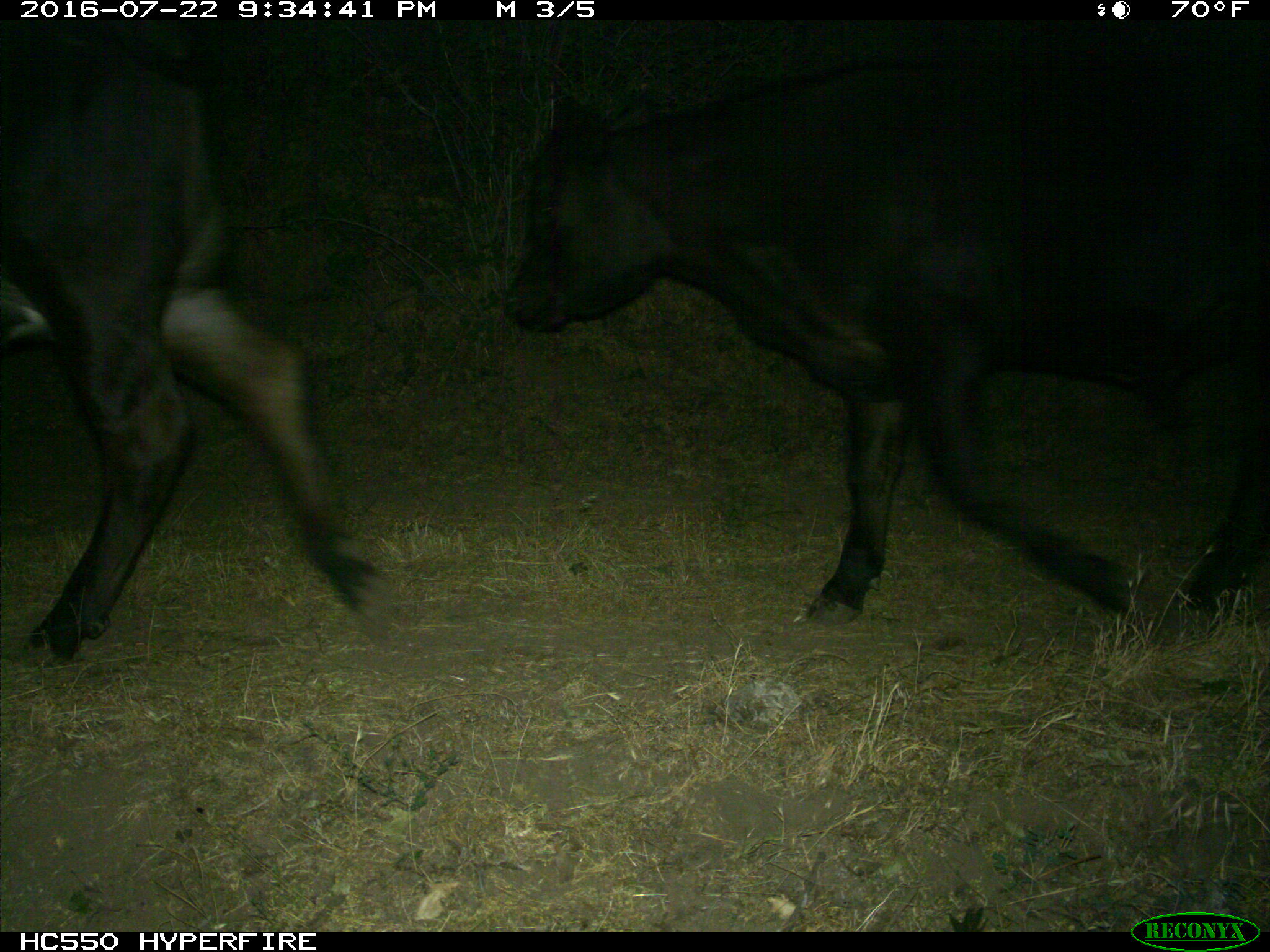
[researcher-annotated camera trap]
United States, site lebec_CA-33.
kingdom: Animalia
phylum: Chordata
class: Mammalia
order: Artiodactyla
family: Bovidae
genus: Bos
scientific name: Bos taurus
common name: domestic cow